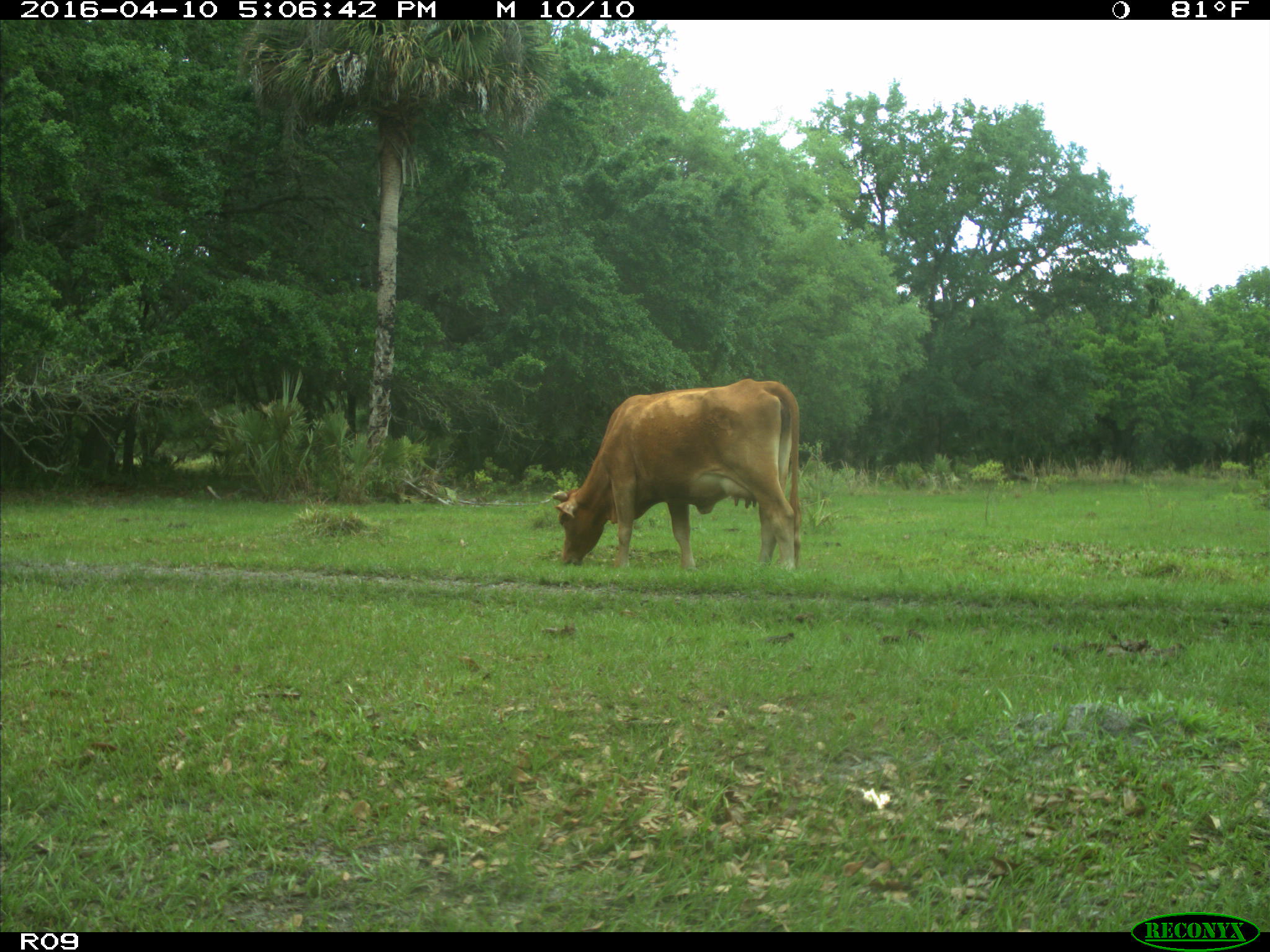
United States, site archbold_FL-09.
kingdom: Animalia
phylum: Chordata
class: Mammalia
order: Artiodactyla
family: Bovidae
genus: Bos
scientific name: Bos taurus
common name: domestic cow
Bos taurus (domestic cow).